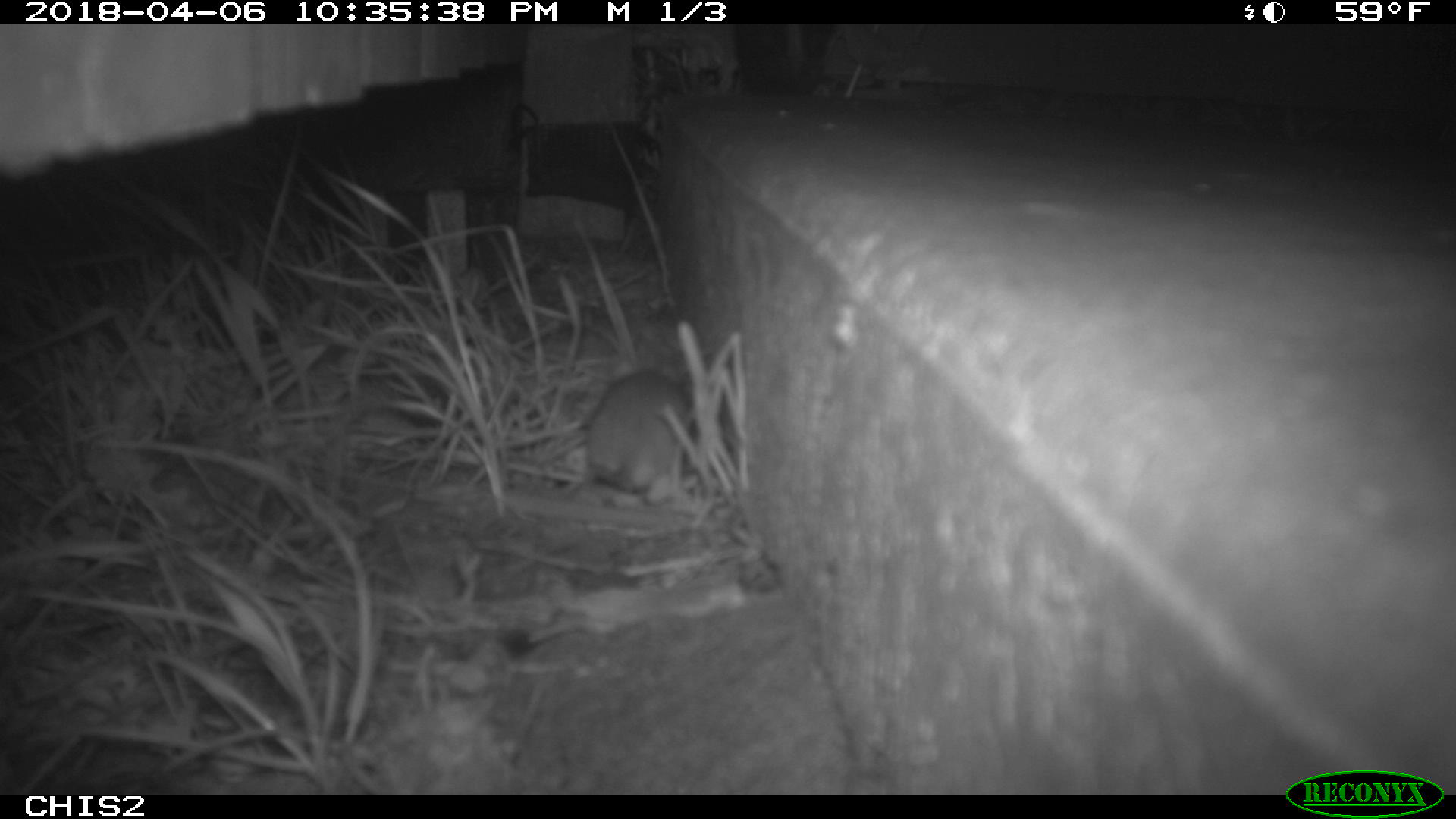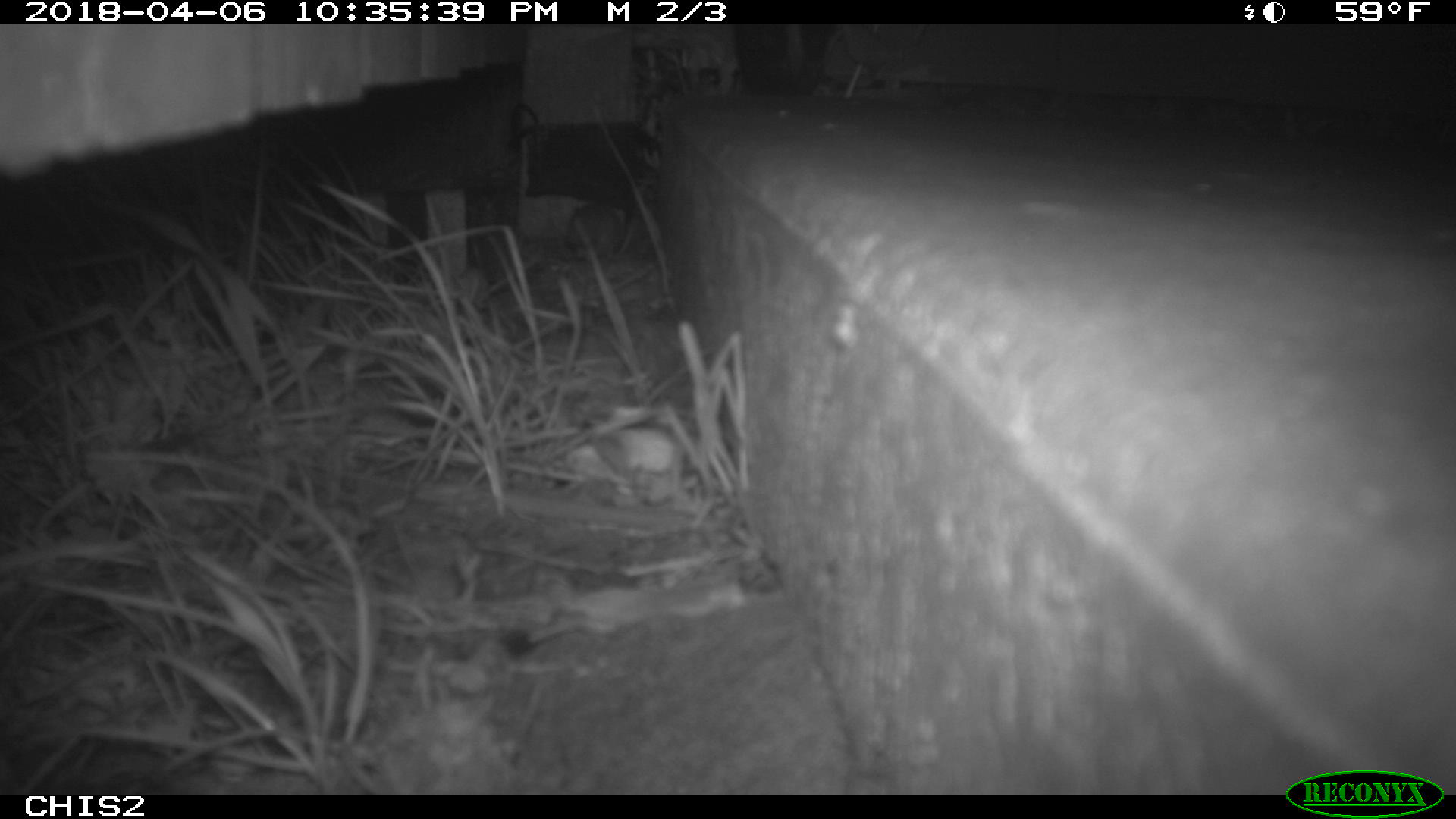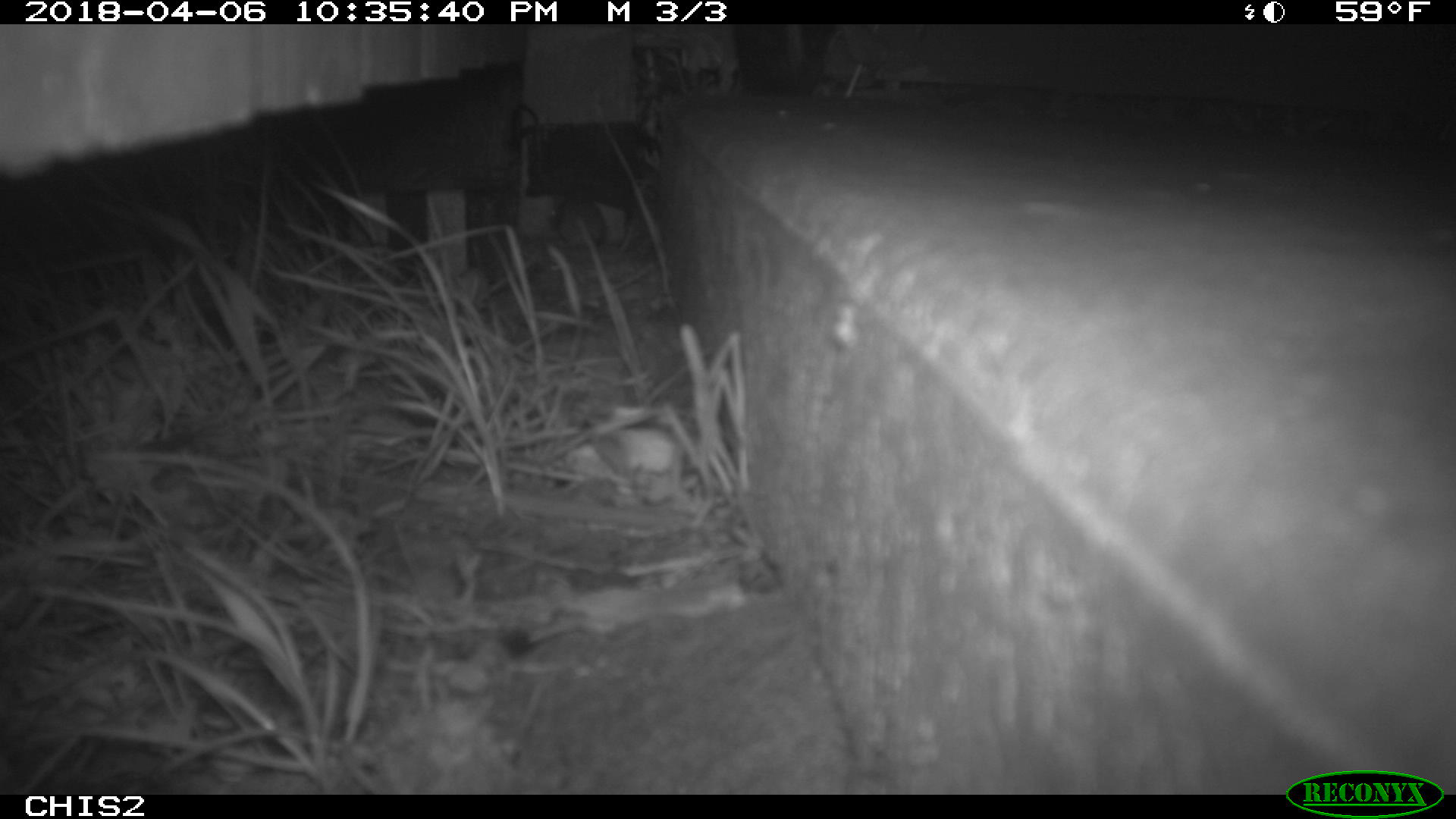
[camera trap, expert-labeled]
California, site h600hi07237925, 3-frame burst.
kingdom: Animalia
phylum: Chordata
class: Mammalia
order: Rodentia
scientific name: Rodentia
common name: rodent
Rodent (Rodentia).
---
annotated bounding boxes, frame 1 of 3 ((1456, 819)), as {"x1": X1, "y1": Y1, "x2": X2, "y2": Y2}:
rodent: {"x1": 582, "y1": 370, "x2": 692, "y2": 507}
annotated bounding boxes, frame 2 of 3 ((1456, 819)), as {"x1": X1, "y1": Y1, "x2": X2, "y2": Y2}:
rodent: {"x1": 567, "y1": 204, "x2": 626, "y2": 262}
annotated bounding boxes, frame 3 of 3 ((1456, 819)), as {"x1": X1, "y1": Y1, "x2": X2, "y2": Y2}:
rodent: {"x1": 551, "y1": 193, "x2": 604, "y2": 249}